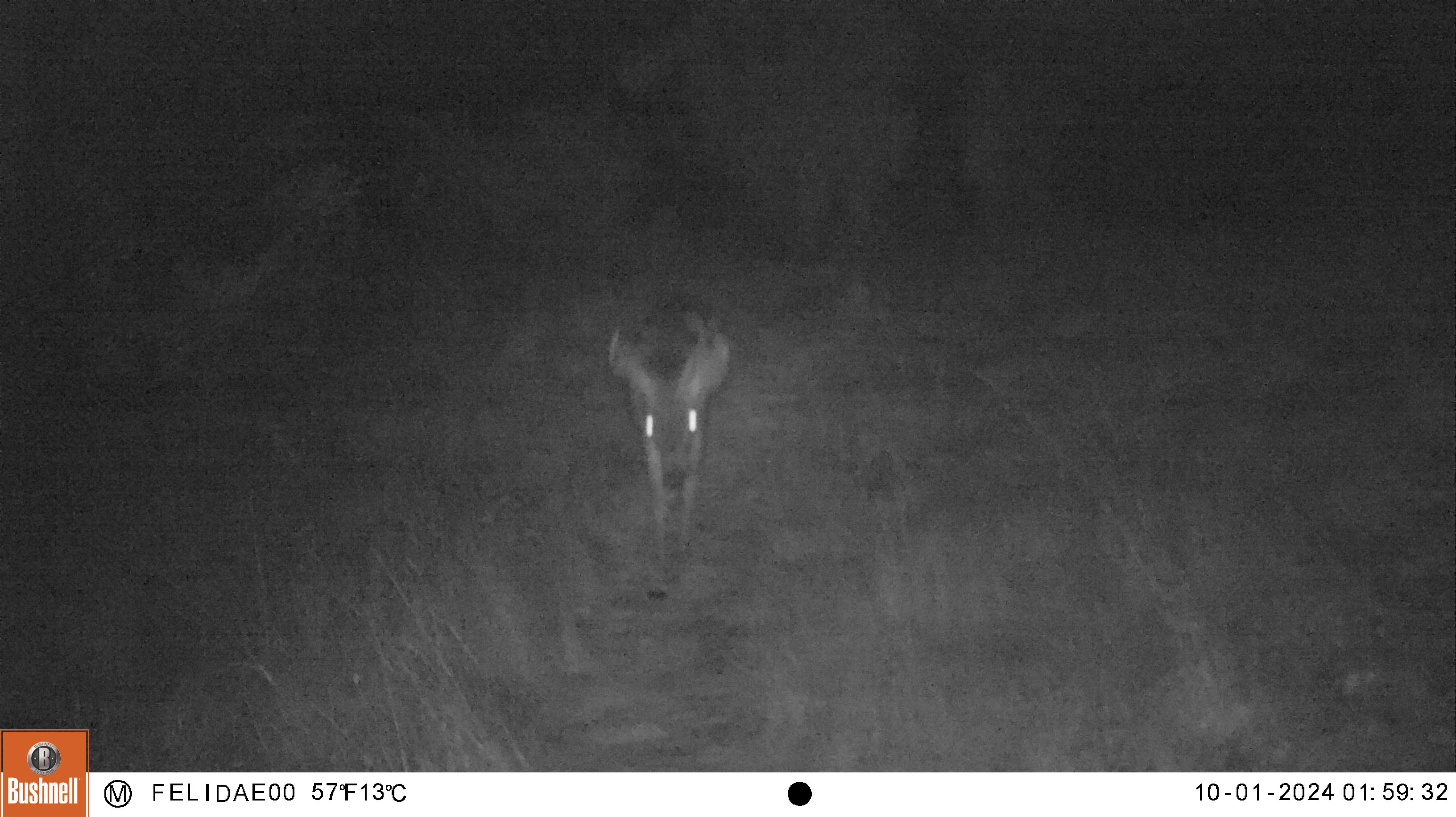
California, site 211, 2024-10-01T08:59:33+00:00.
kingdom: Animalia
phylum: Chordata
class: Mammalia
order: Artiodactyla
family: Cervidae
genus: Odocoileus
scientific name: Odocoileus hemionus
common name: mule deer